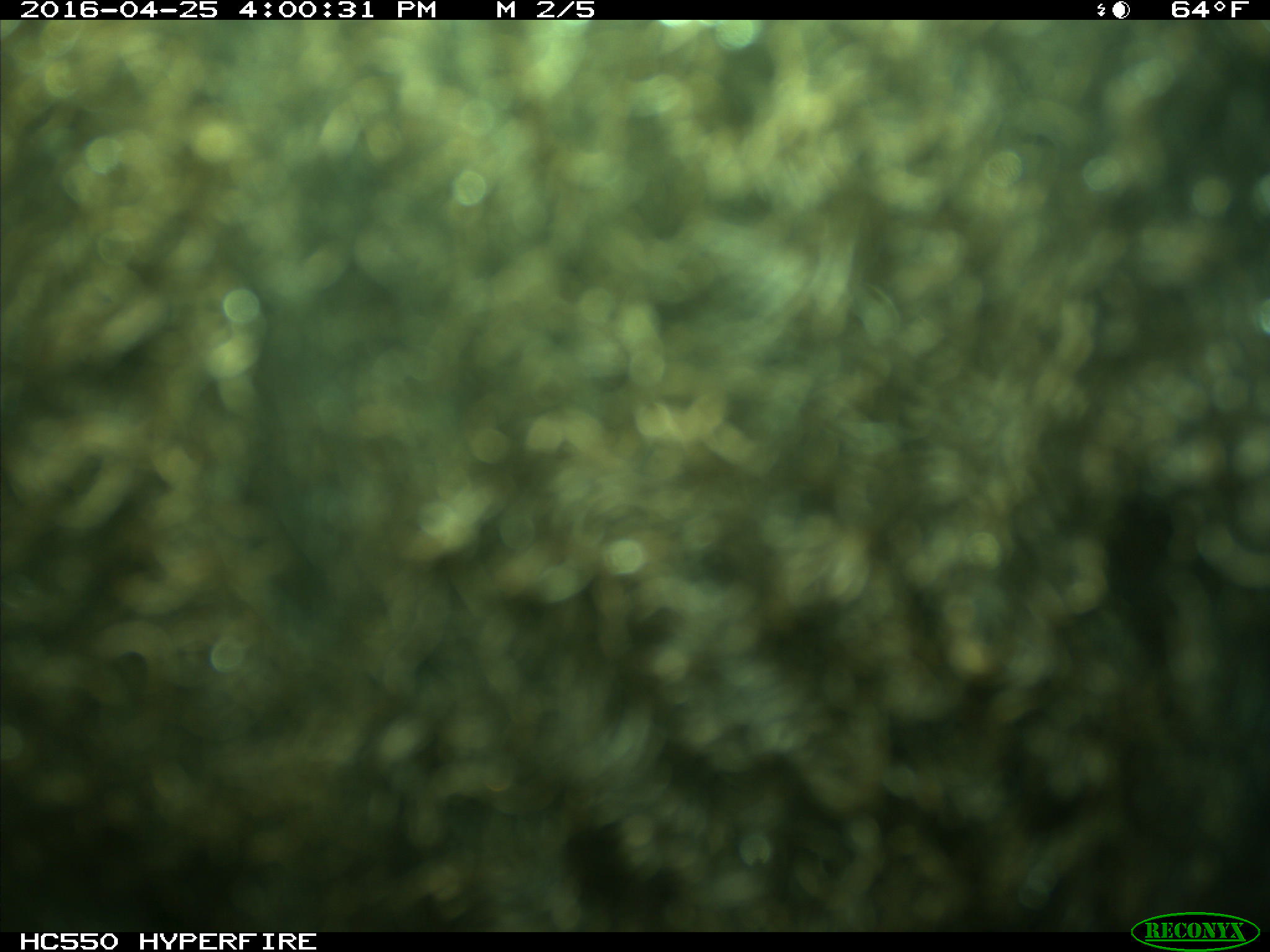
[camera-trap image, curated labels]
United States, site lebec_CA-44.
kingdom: Animalia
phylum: Chordata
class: Mammalia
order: Artiodactyla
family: Bovidae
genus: Bos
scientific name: Bos taurus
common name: domestic cow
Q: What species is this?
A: Bos taurus (domestic cow).